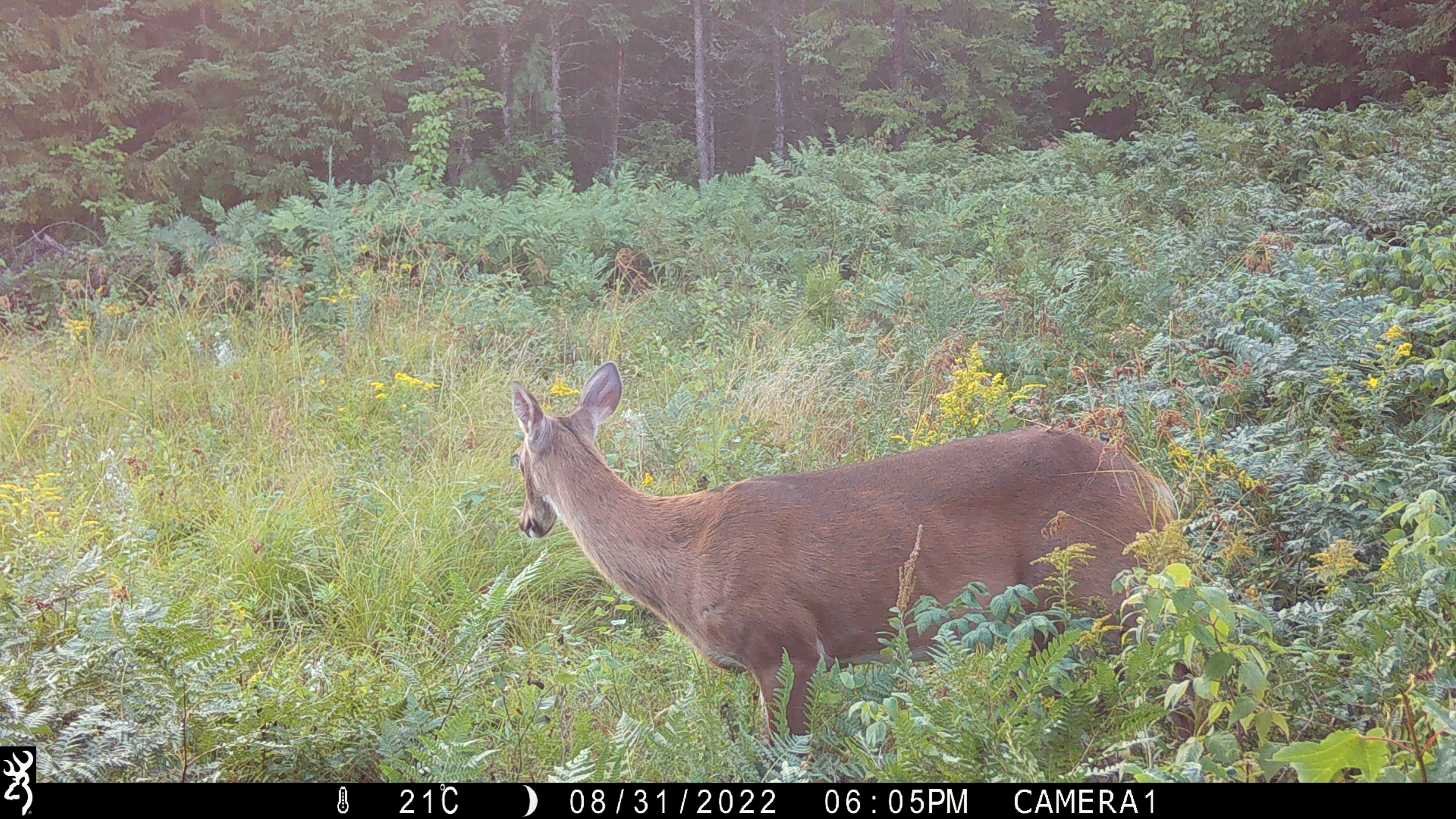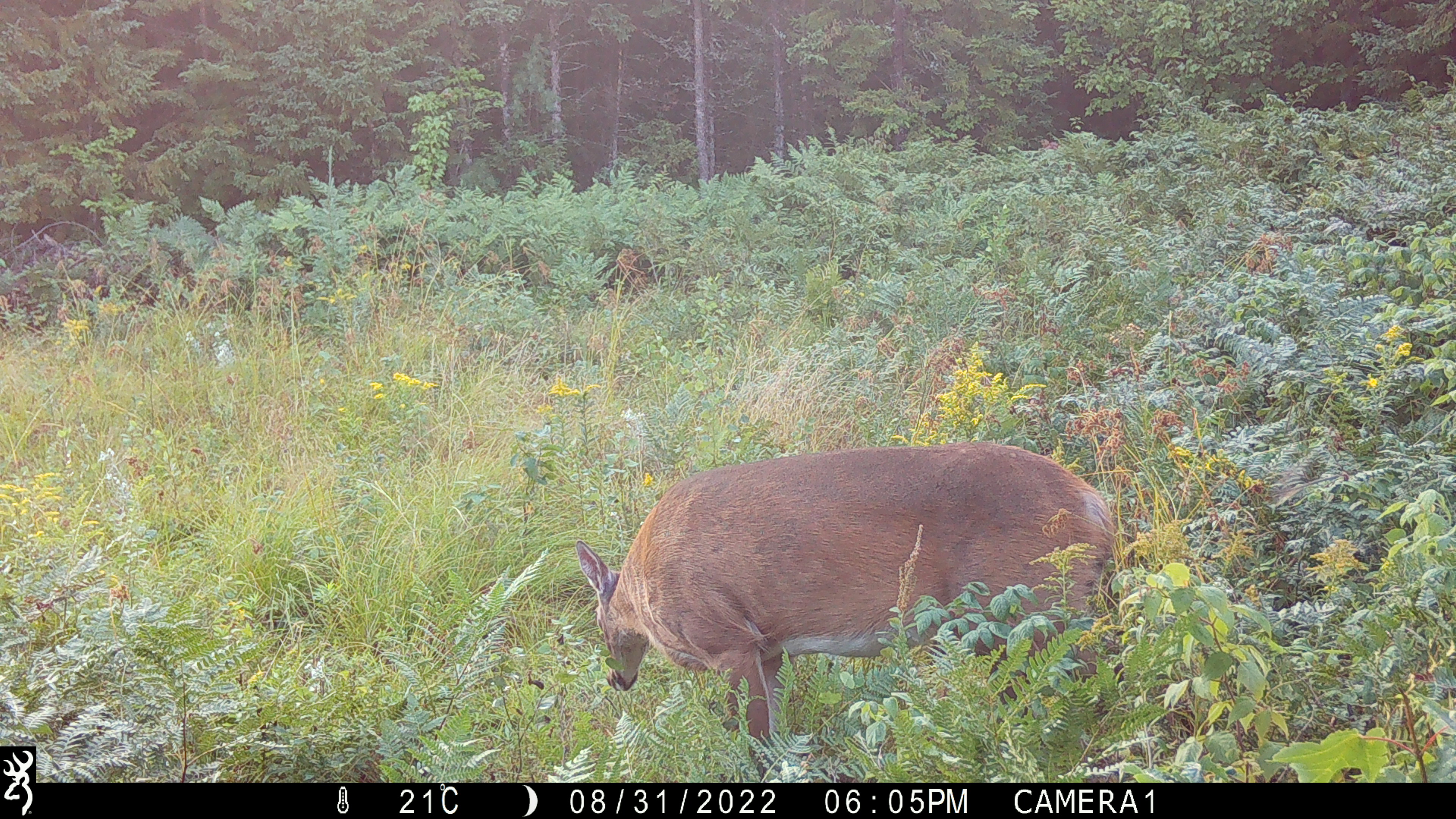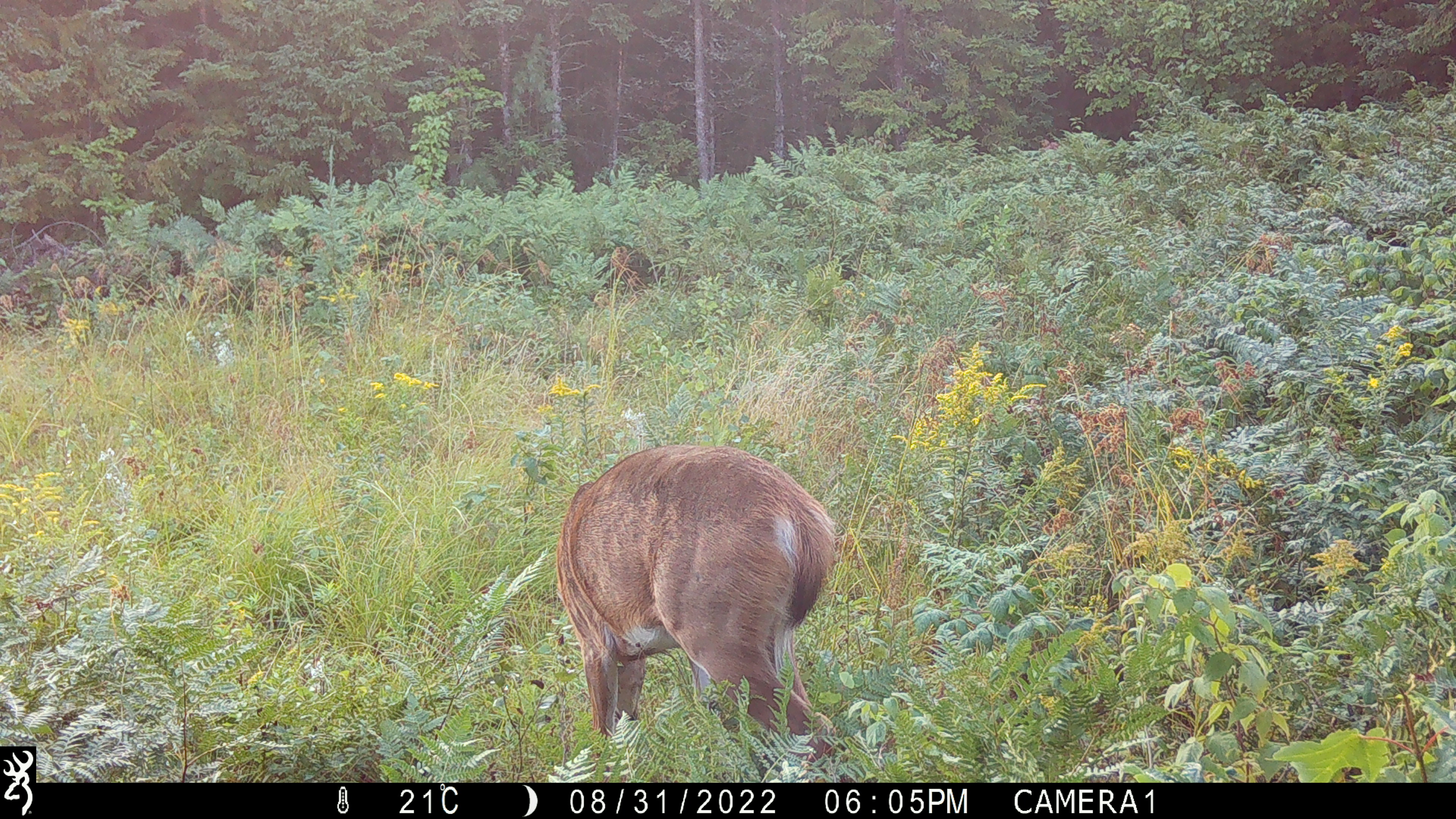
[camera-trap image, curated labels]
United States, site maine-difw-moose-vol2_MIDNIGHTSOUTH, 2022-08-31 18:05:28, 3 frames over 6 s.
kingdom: Animalia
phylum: Chordata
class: Mammalia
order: Artiodactyla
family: Cervidae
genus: Odocoileus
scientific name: Odocoileus virginianus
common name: white-tailed deer